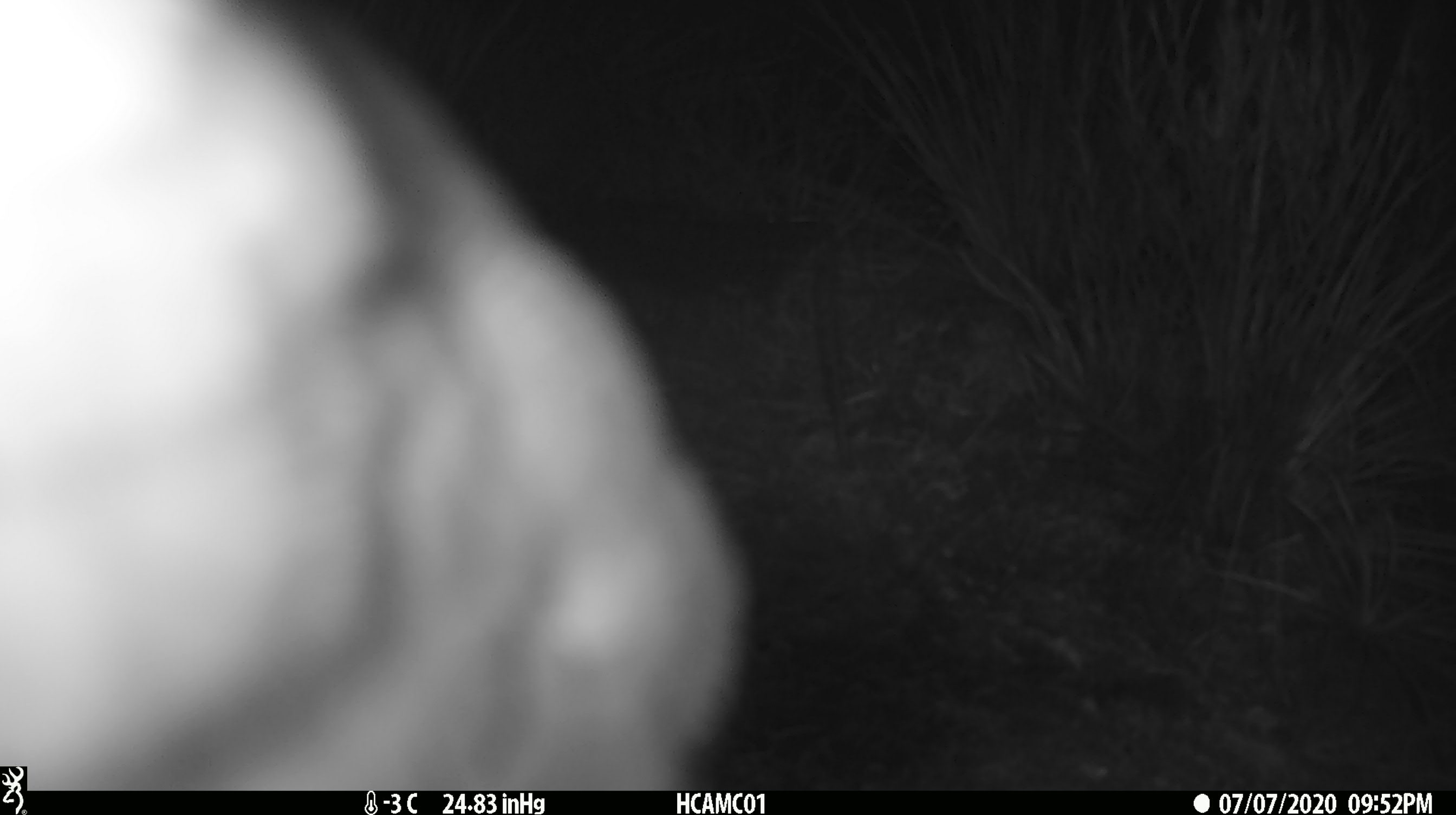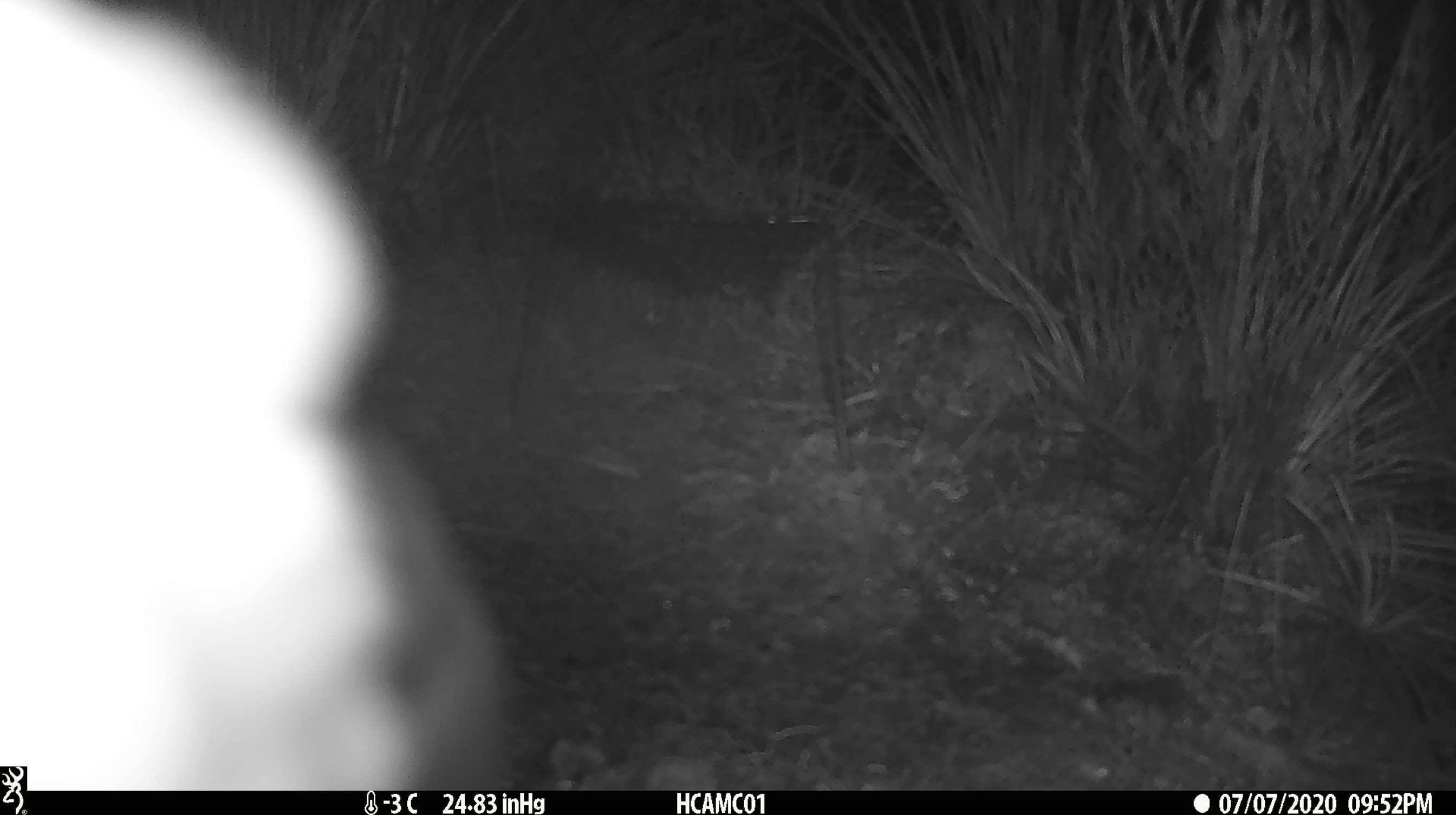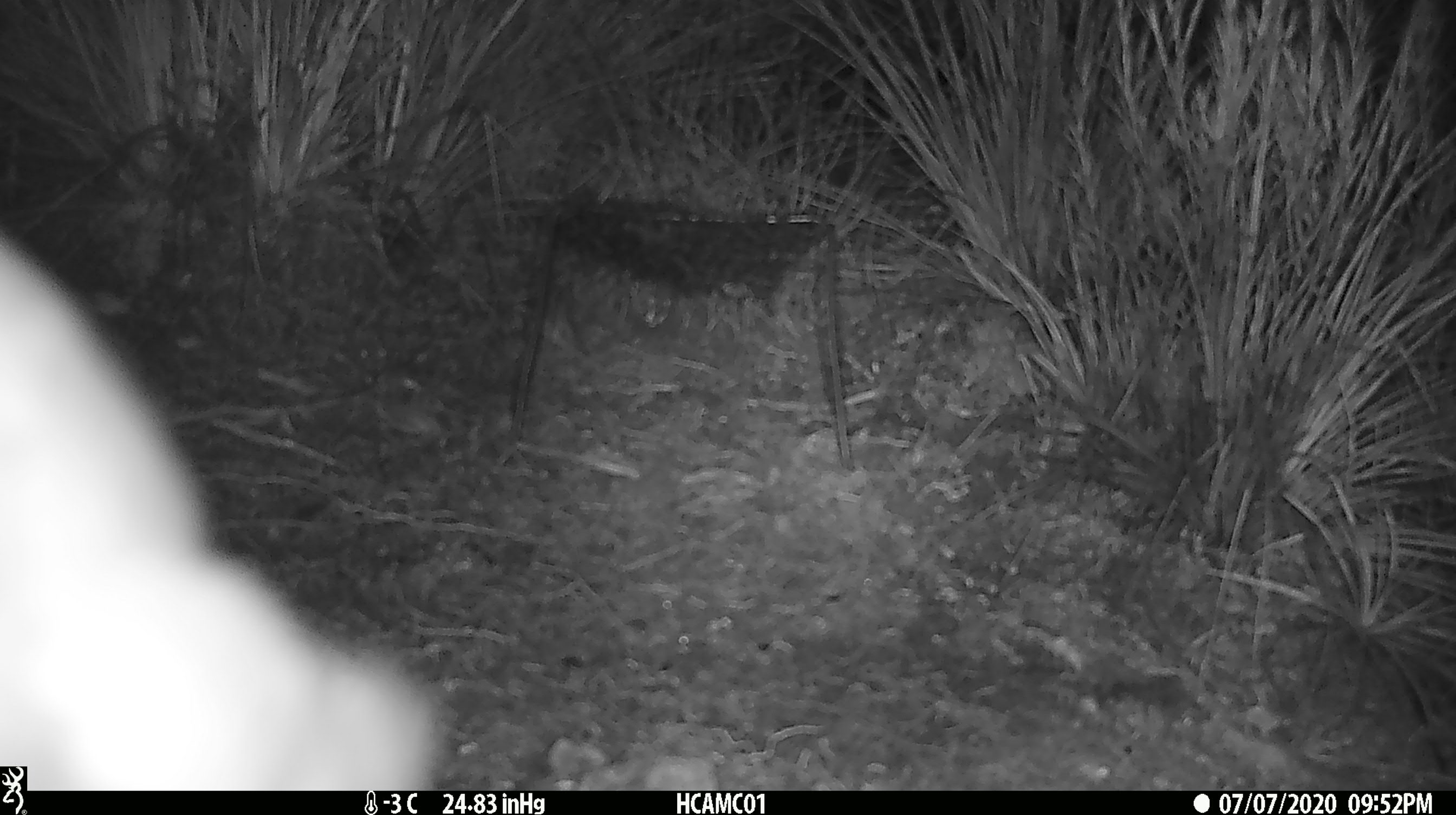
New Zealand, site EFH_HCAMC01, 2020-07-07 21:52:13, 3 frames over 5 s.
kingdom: Animalia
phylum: Chordata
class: Aves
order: Psittaciformes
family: Strigopidae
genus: Nestor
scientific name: Nestor notabilis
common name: kea